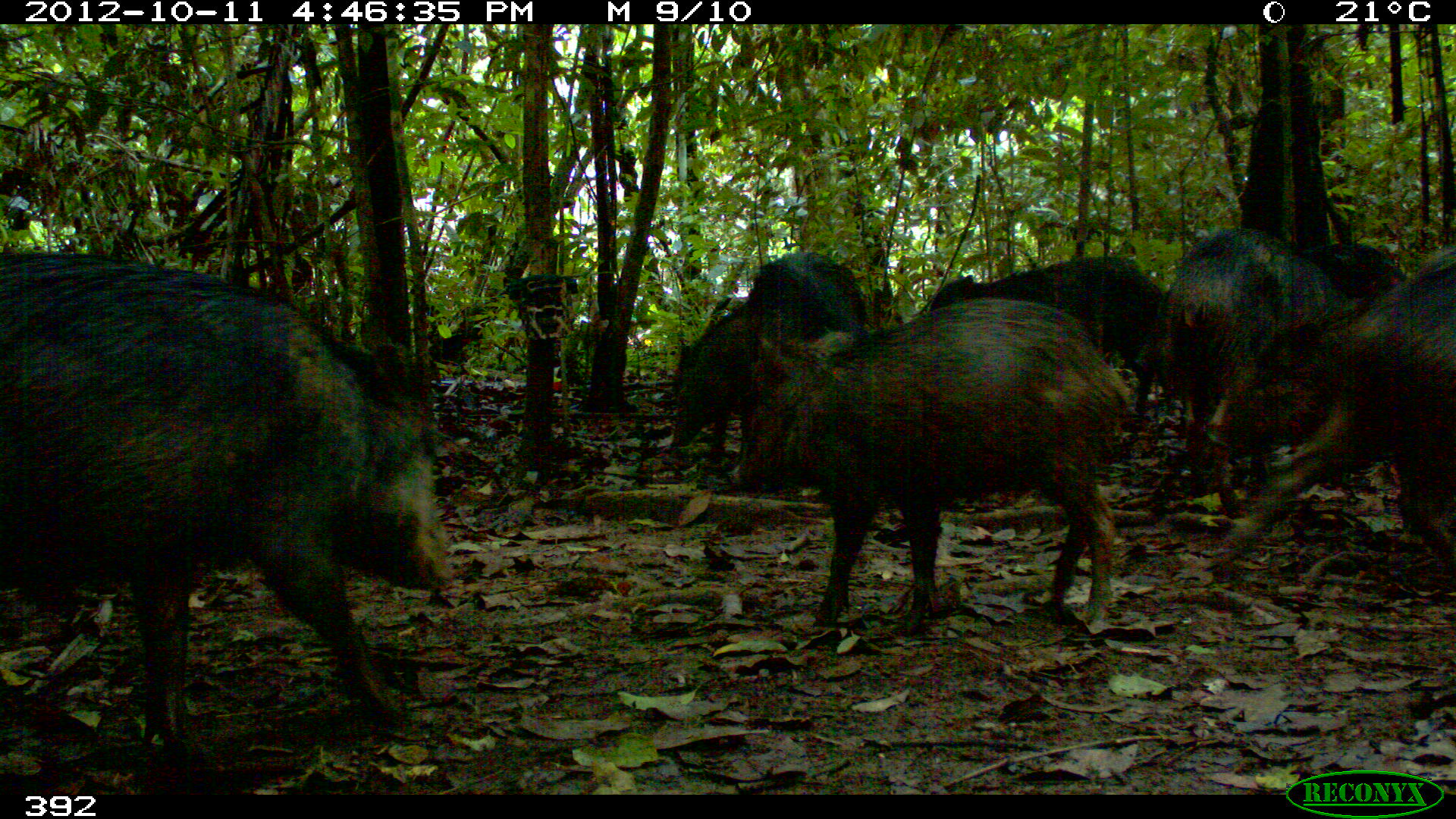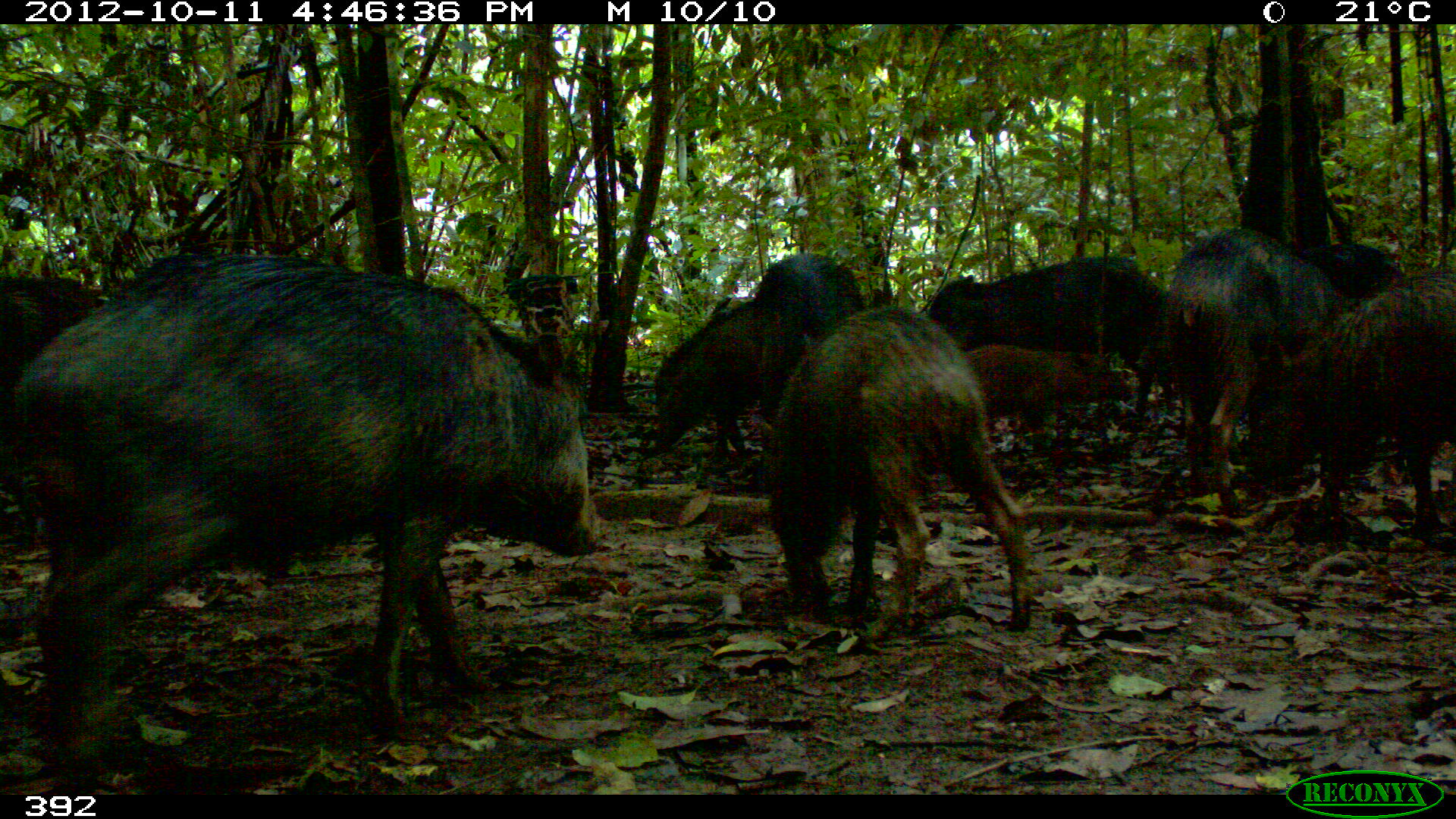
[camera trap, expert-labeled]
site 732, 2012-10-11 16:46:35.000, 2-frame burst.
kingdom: Animalia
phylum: Chordata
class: Mammalia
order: Artiodactyla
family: Tayassuidae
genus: Tayassu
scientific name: Tayassu pecari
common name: white-lipped peccary